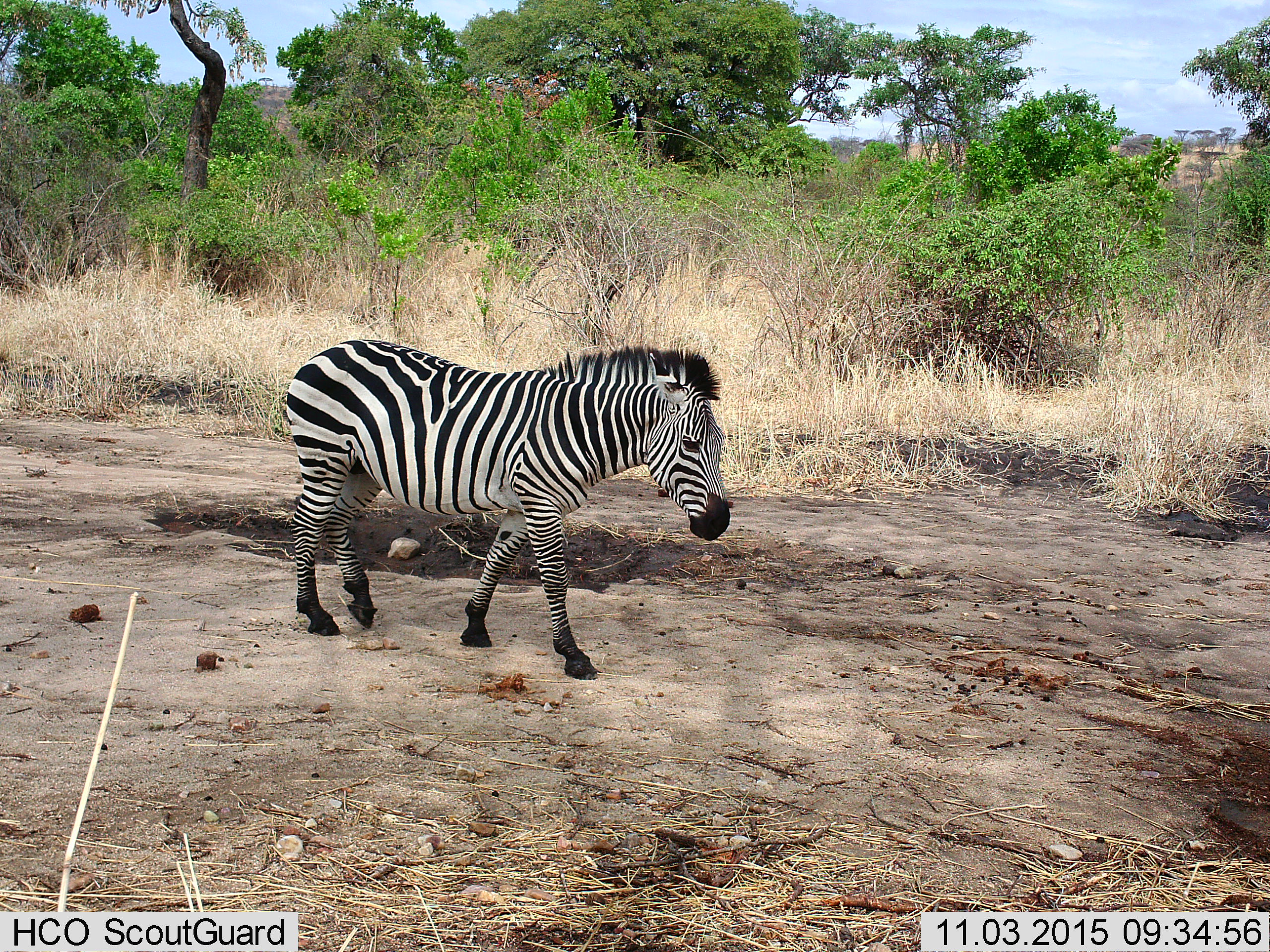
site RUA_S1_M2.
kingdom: Animalia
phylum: Chordata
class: Mammalia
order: Perissodactyla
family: Equidae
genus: Equus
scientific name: Equus quagga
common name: plains zebra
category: zebraplains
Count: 1.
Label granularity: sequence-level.